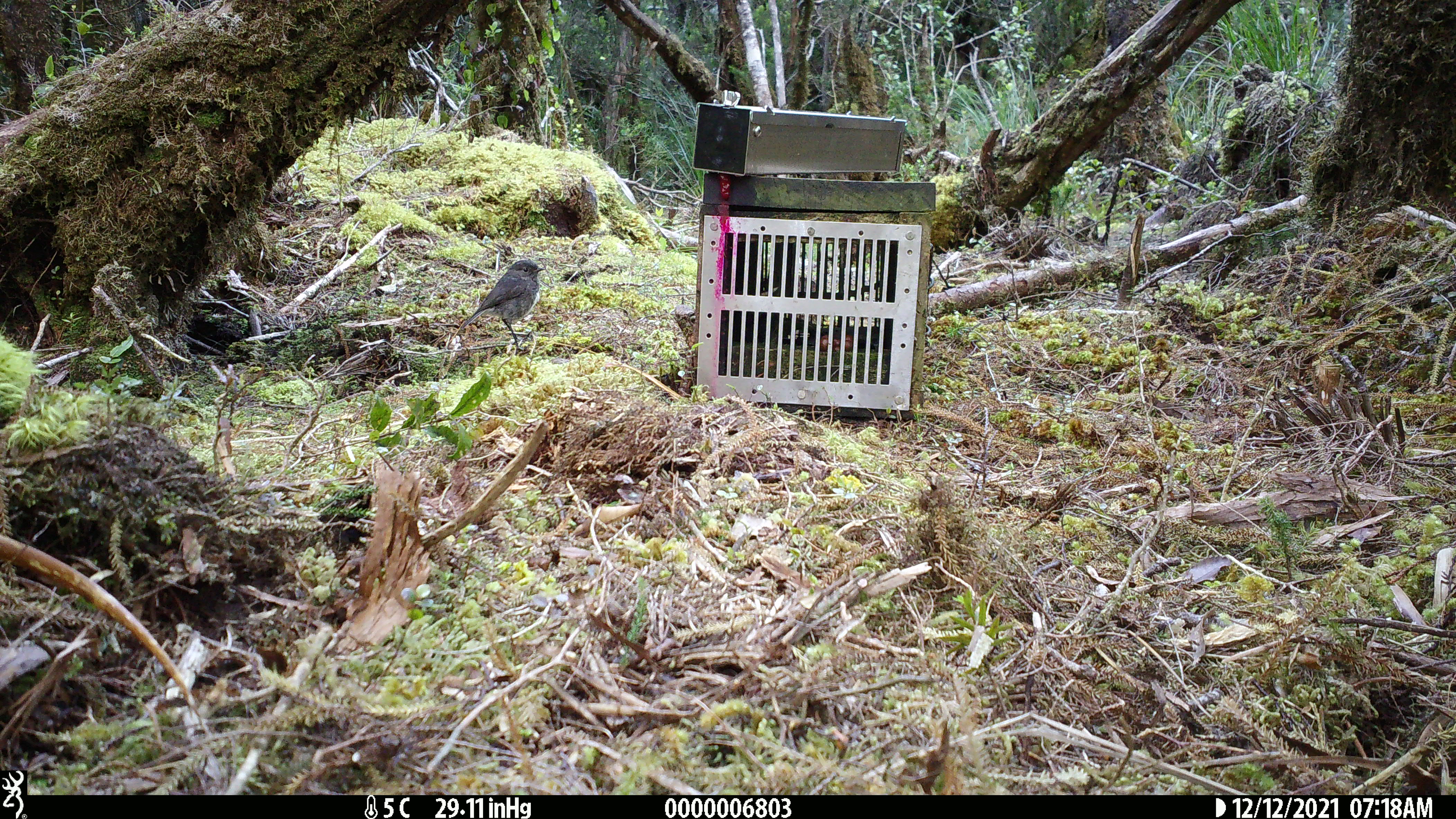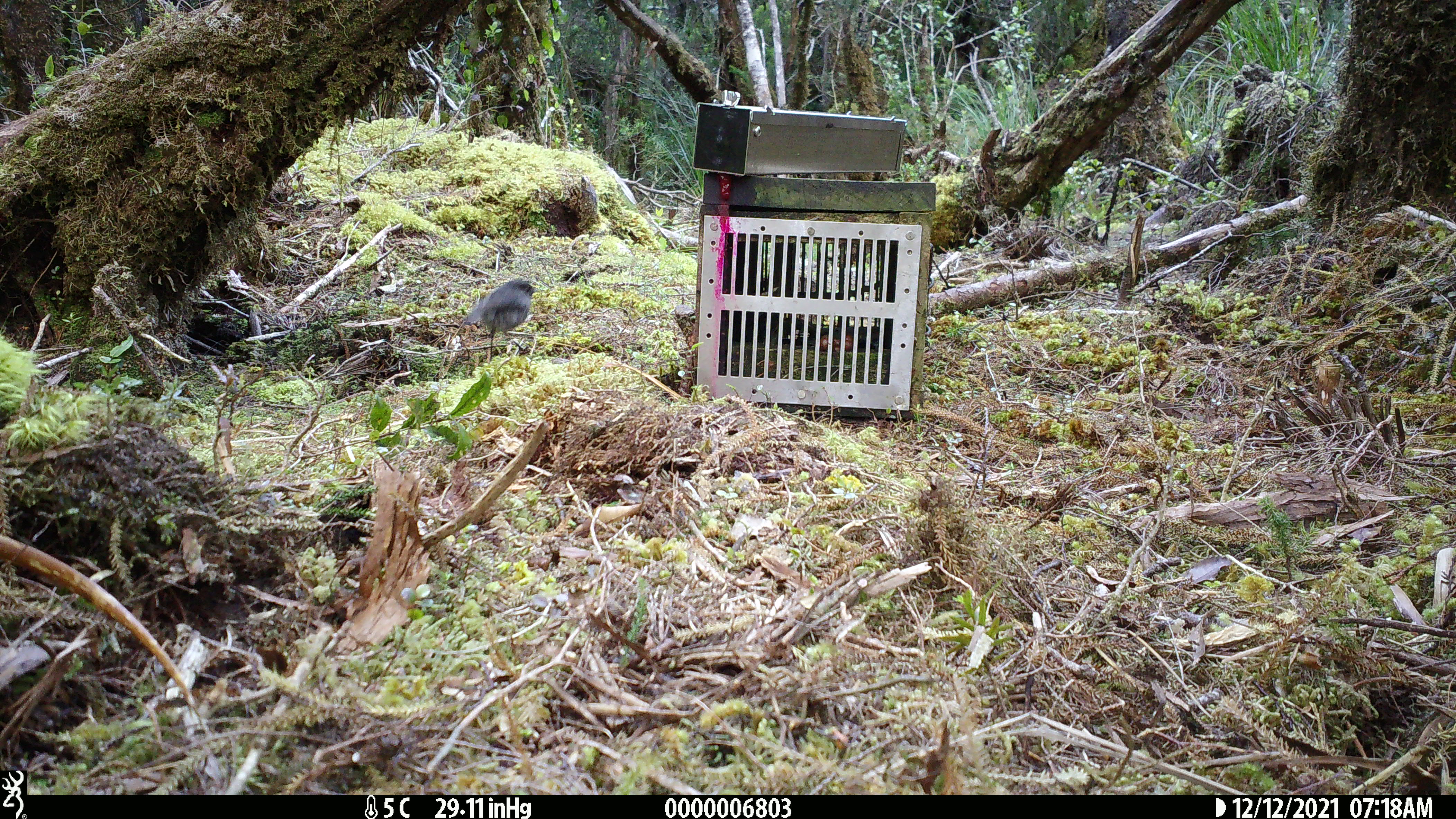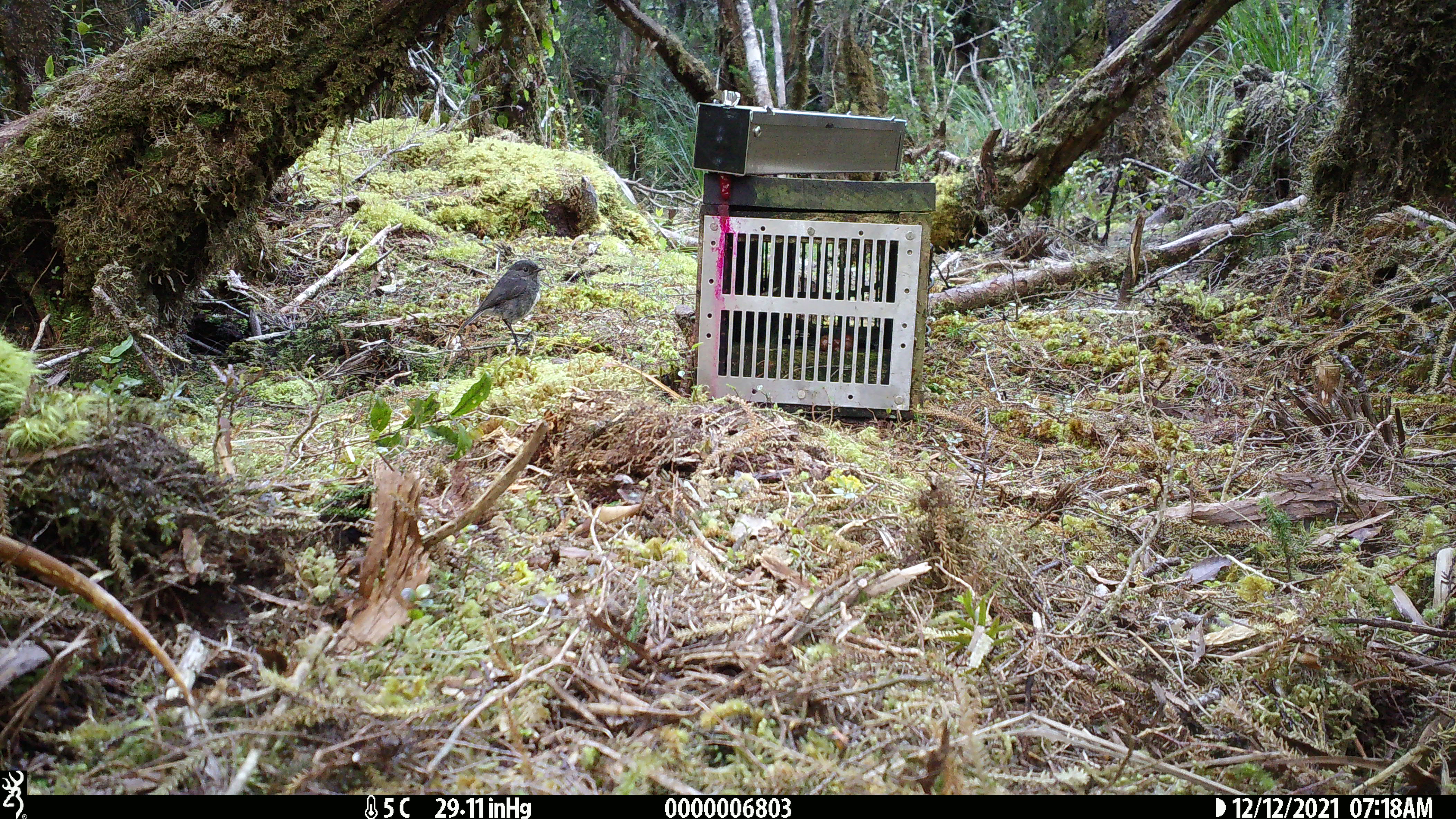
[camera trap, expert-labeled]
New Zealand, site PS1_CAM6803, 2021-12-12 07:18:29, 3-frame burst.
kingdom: Animalia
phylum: Chordata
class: Aves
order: Passeriformes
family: Petroicidae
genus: Petroica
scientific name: Petroica australis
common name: new zealand robin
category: robin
Robin (new zealand robin) (Petroica australis).